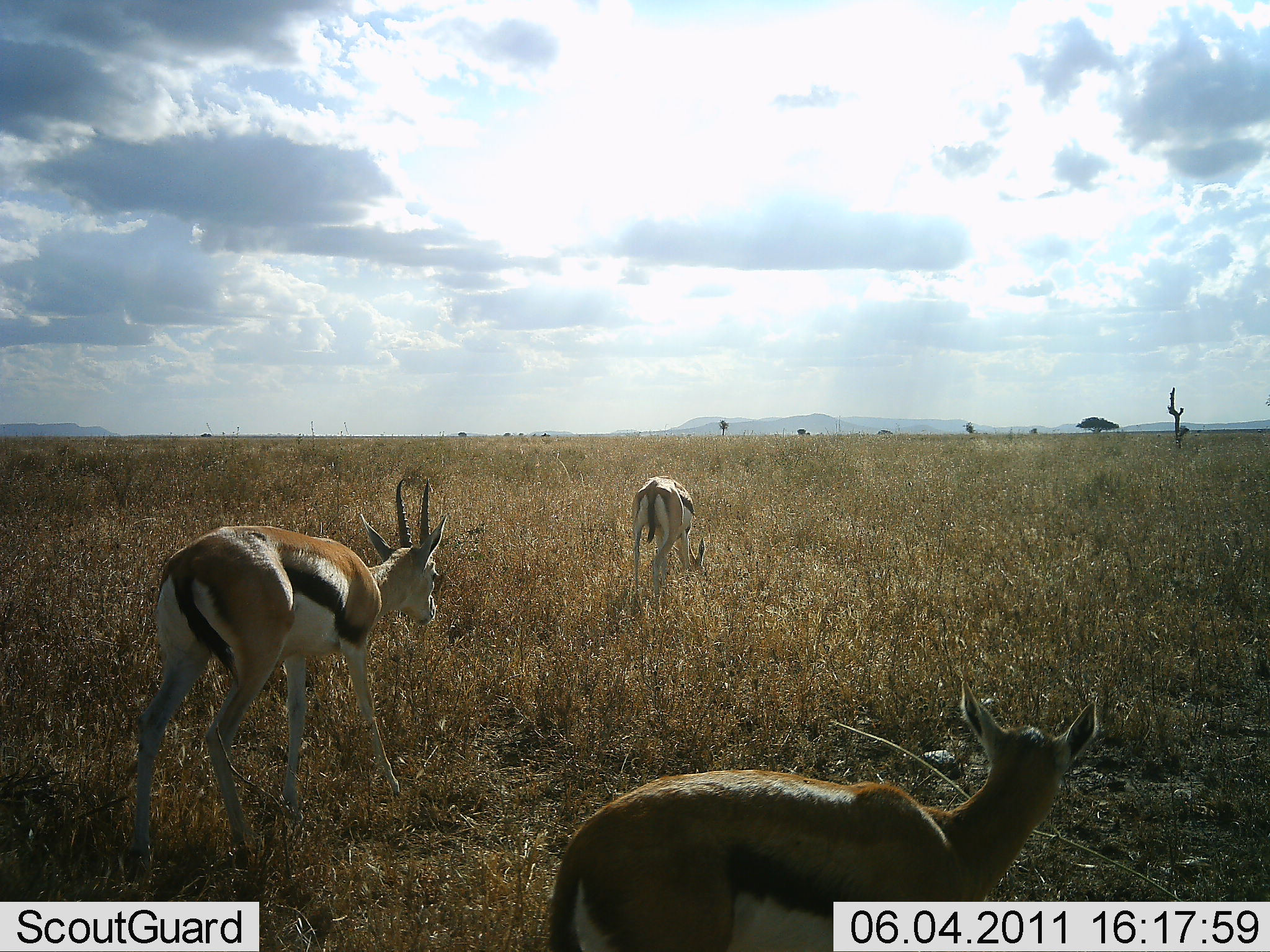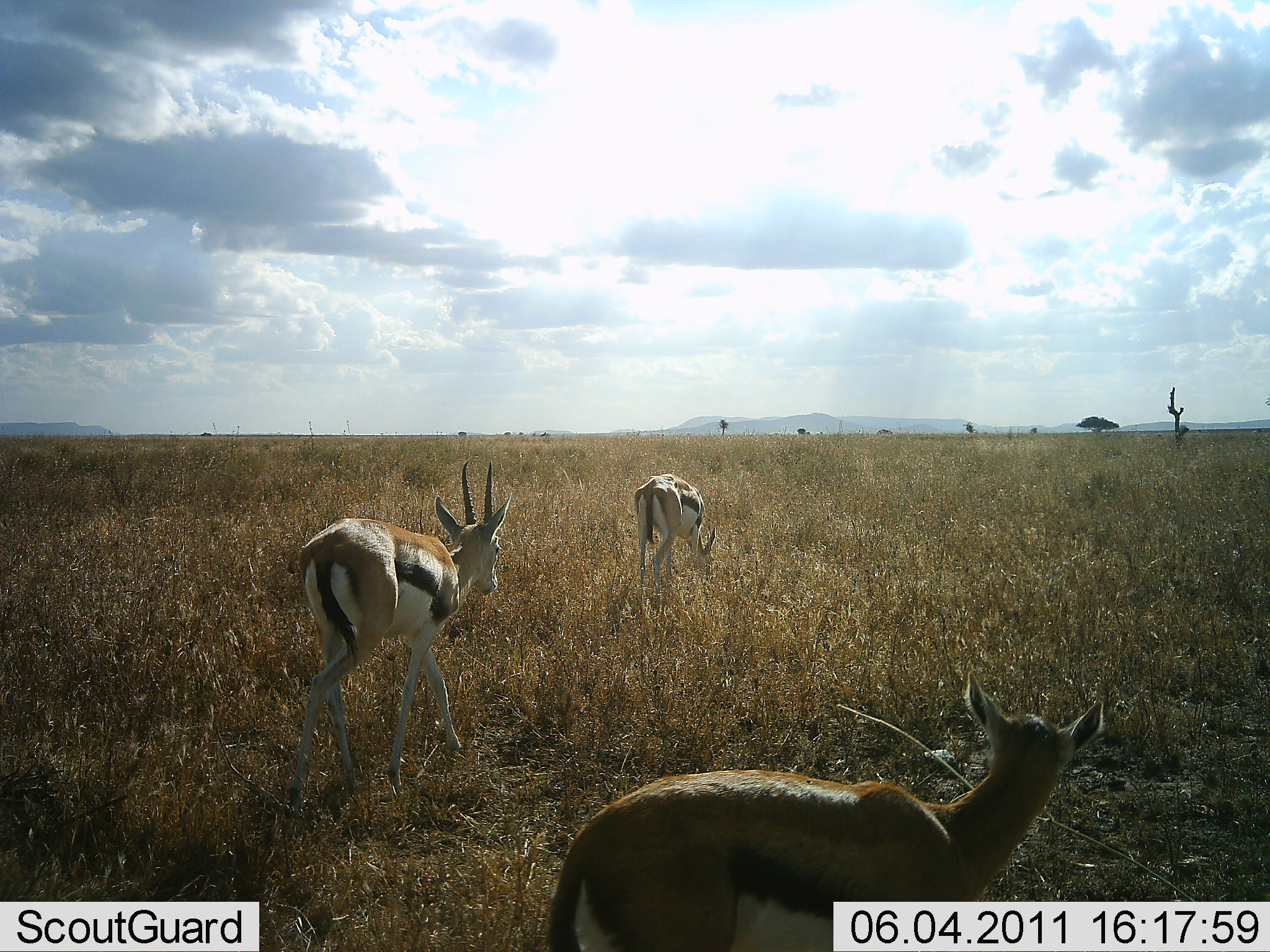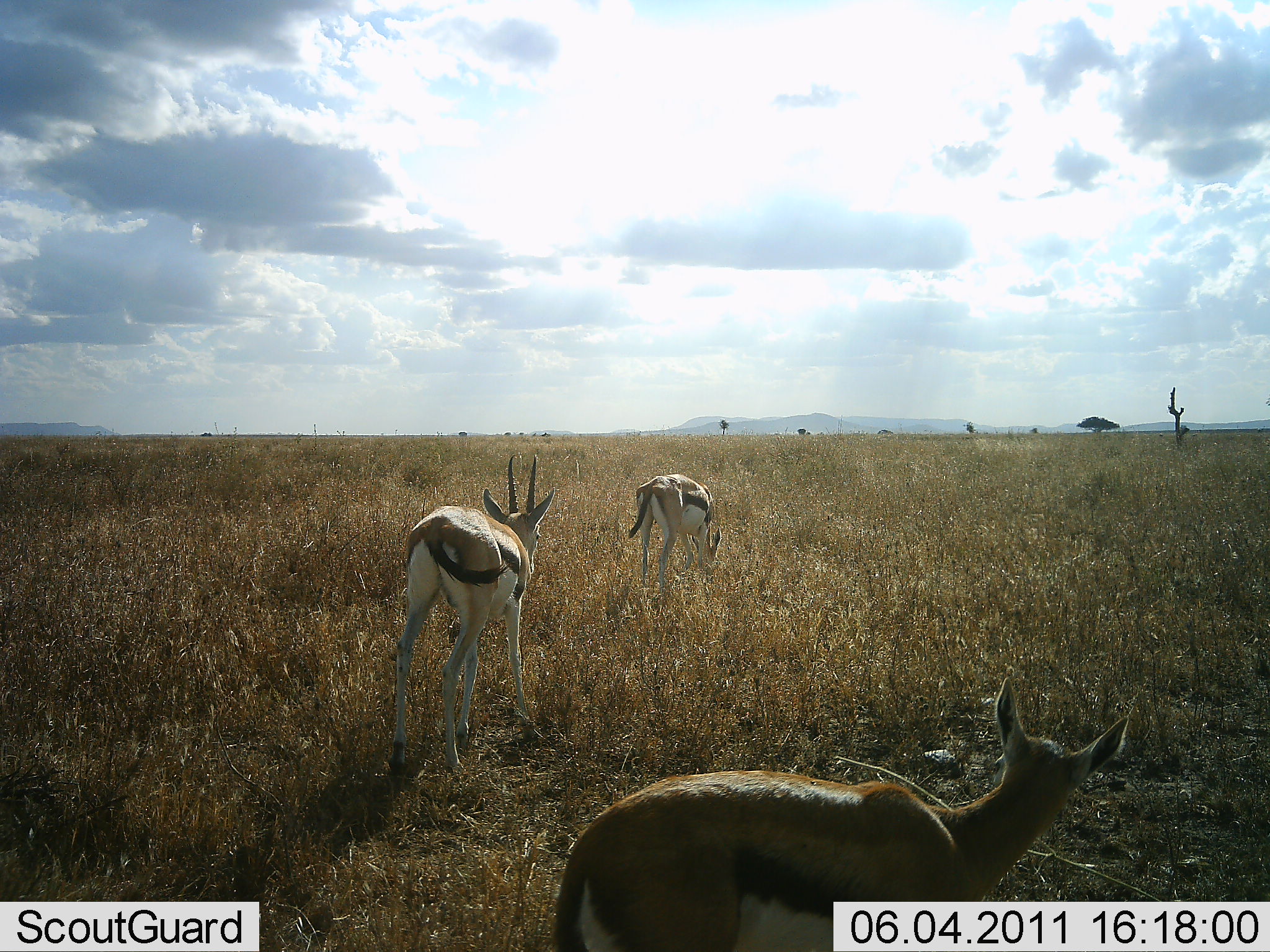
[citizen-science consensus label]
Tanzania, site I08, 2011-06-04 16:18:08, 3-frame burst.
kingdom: Animalia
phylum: Chordata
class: Mammalia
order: Artiodactyla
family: Bovidae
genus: Eudorcas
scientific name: Eudorcas thomsonii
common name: thomson's gazelle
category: gazellethomsons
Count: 3.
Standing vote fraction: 31%.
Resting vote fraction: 8%.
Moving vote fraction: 69%.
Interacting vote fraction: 0%.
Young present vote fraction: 0%.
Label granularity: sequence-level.